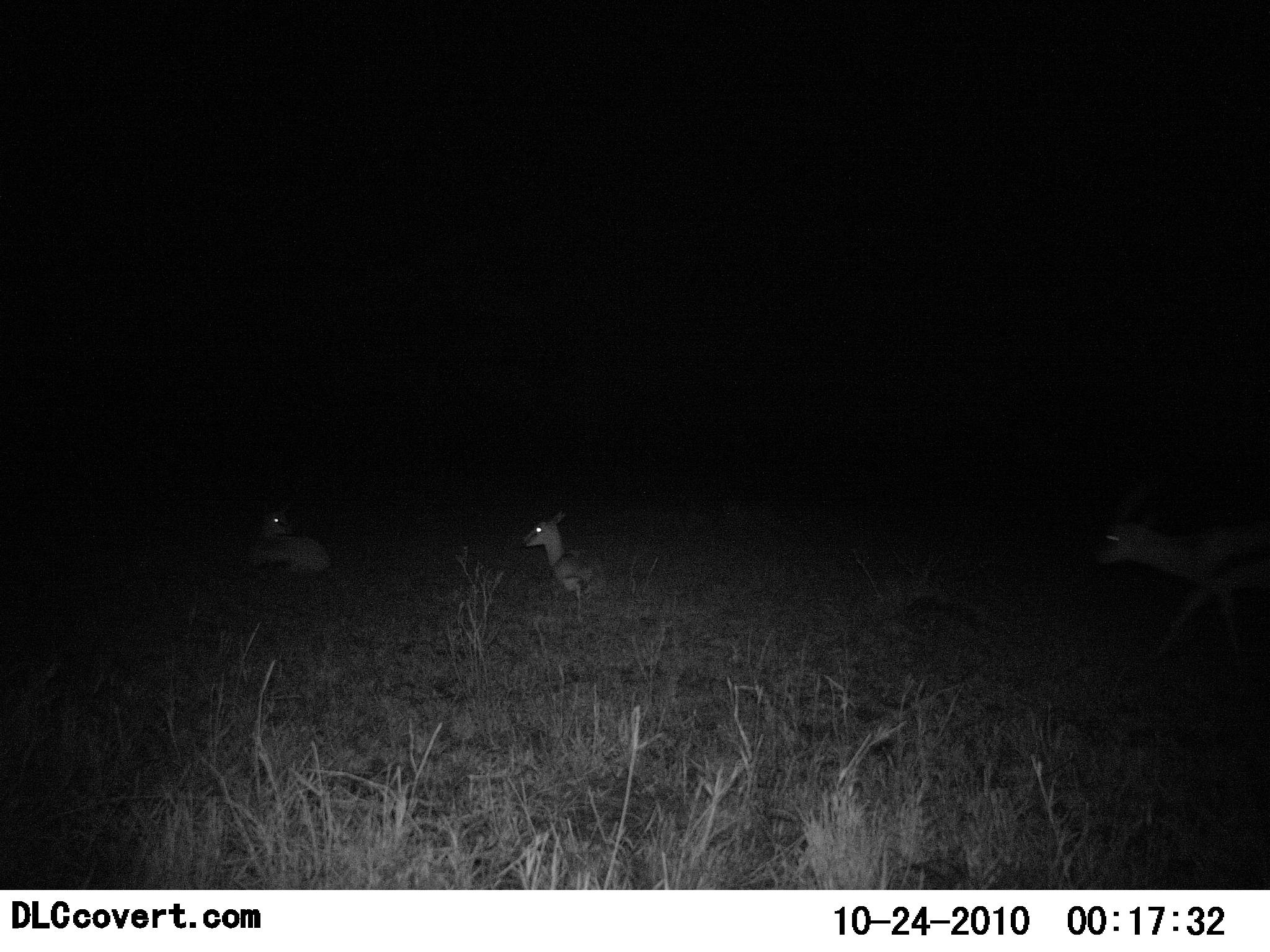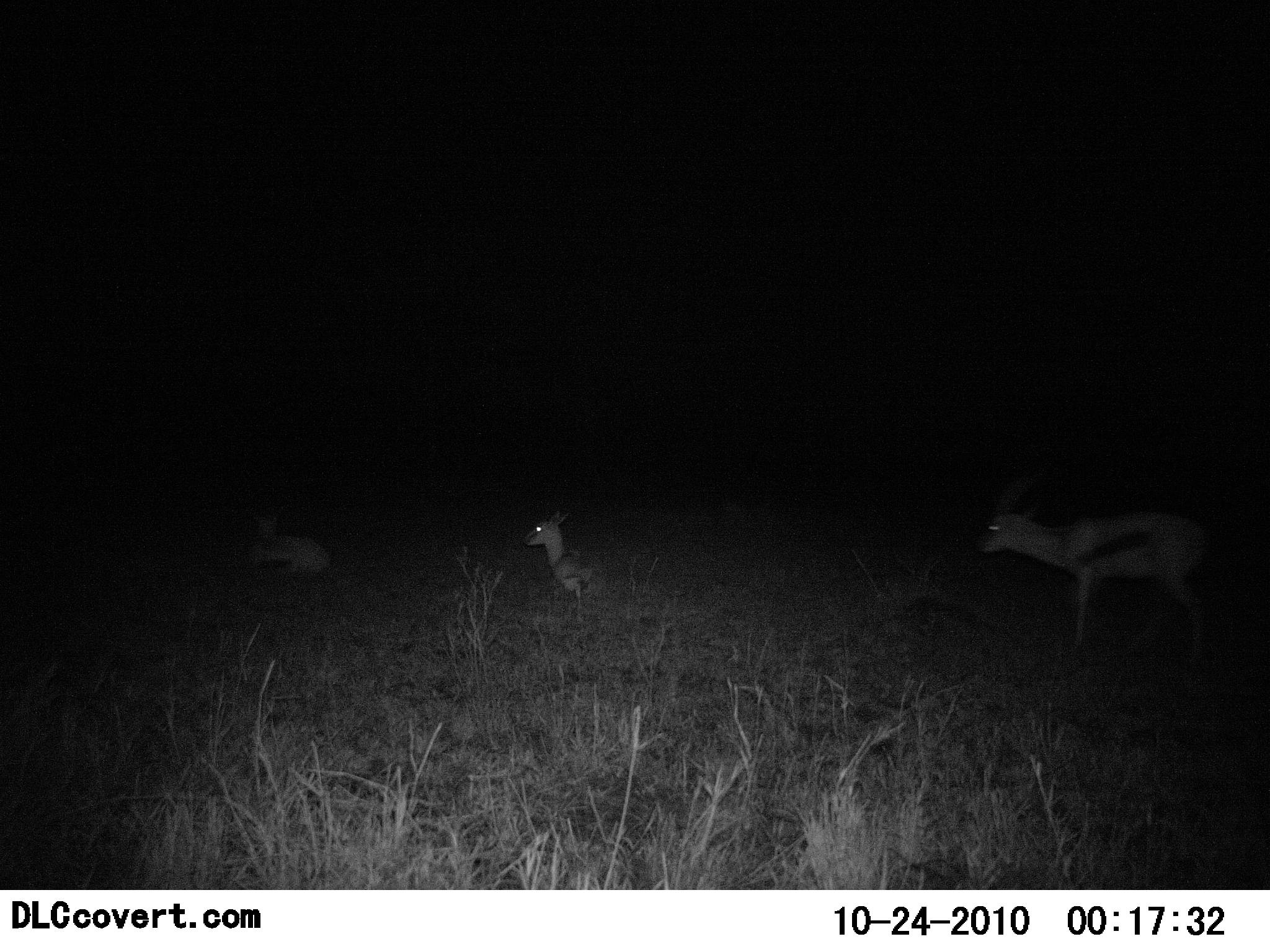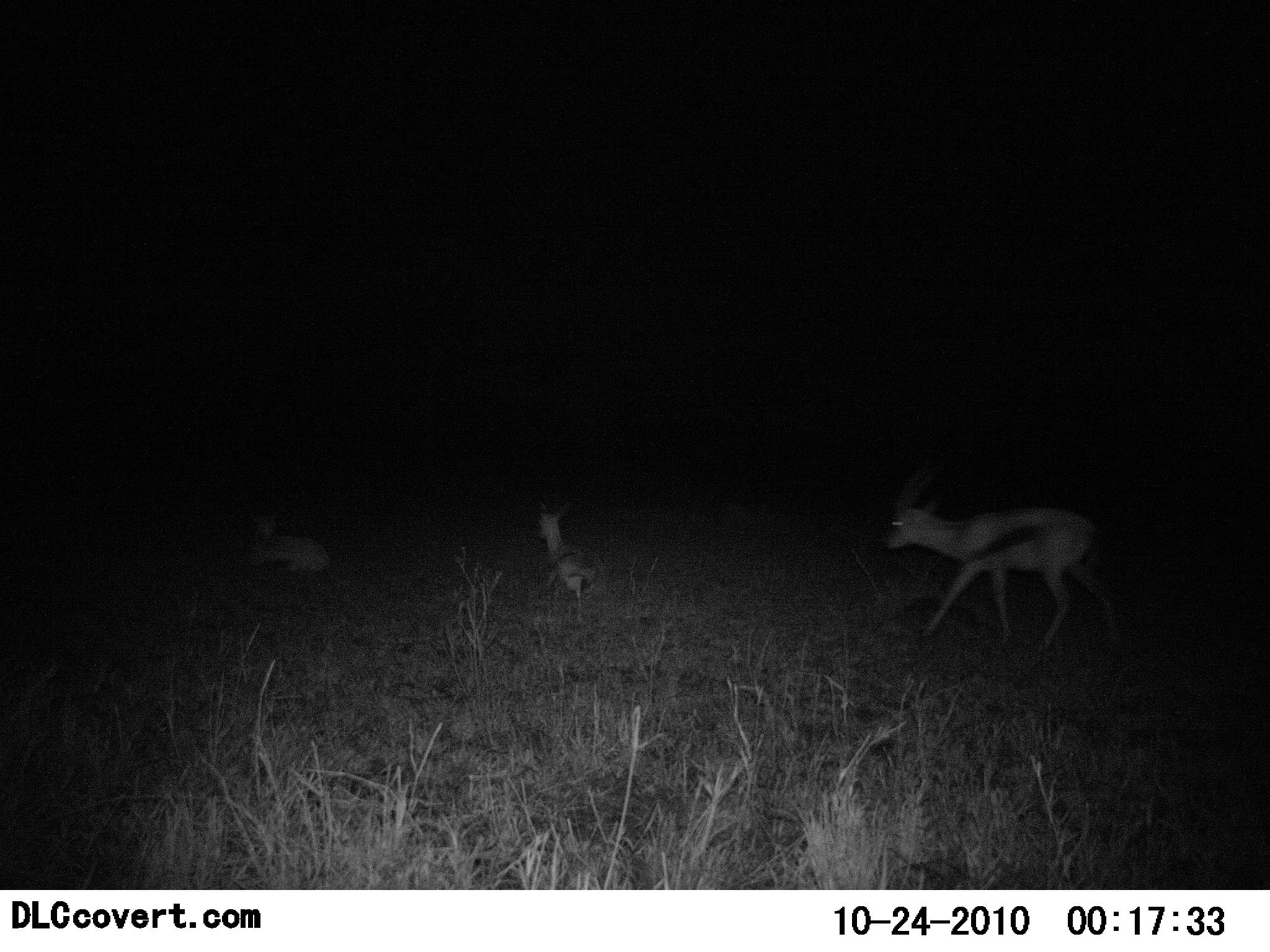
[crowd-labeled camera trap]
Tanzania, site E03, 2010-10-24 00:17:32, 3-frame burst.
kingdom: Animalia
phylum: Chordata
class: Mammalia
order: Artiodactyla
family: Bovidae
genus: Eudorcas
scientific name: Eudorcas thomsonii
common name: thomson's gazelle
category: gazellethomsons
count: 3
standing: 17%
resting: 89%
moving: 83%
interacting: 0%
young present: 17%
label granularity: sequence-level